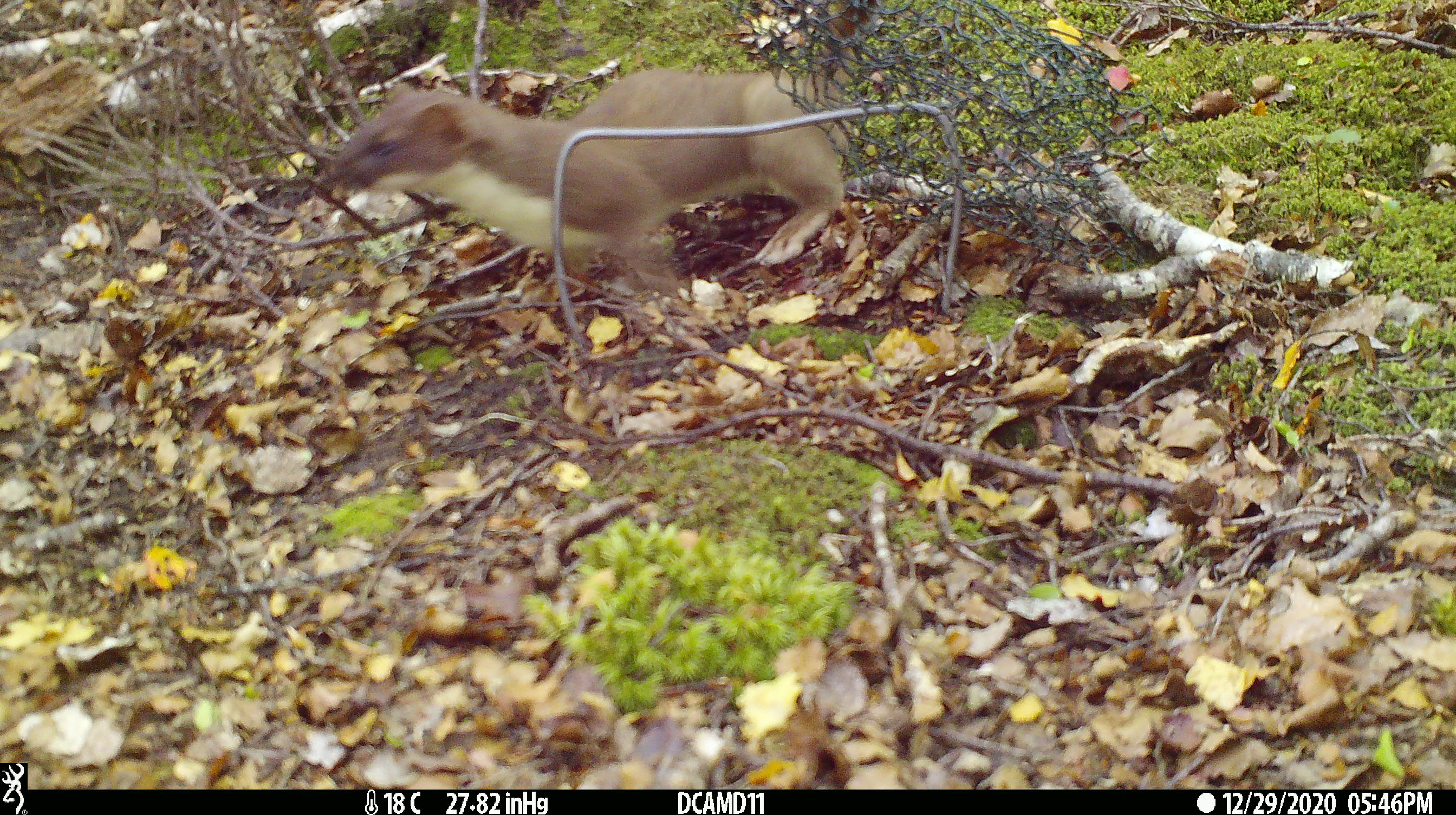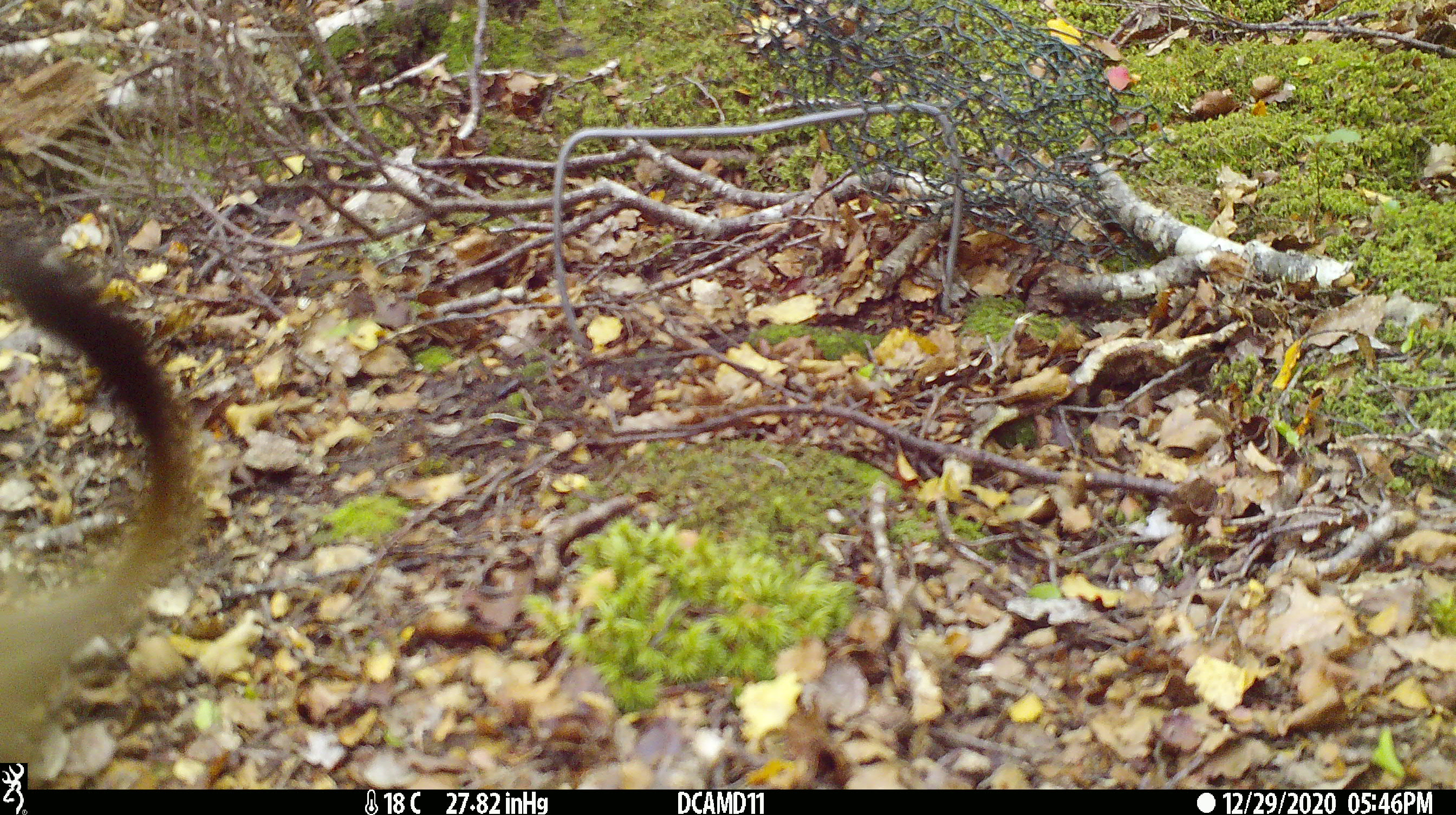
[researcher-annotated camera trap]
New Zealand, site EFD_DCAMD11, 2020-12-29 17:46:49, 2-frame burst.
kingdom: Animalia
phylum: Chordata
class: Mammalia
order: Carnivora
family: Mustelidae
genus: Mustela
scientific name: Mustela erminea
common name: stoat